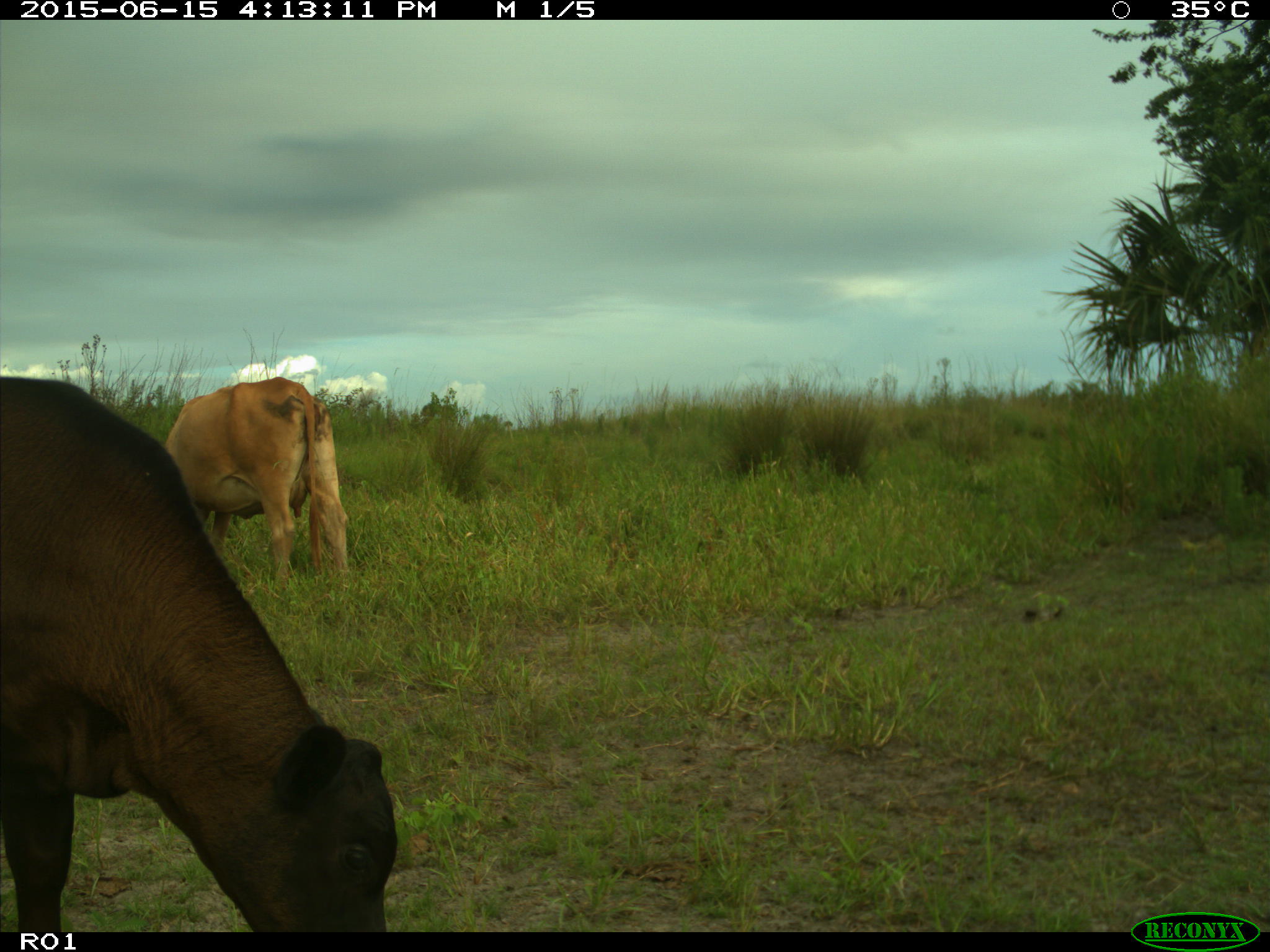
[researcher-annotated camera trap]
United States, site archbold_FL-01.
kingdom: Animalia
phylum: Chordata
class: Mammalia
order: Artiodactyla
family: Bovidae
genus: Bos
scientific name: Bos taurus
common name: domestic cow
Bos taurus (domestic cow).